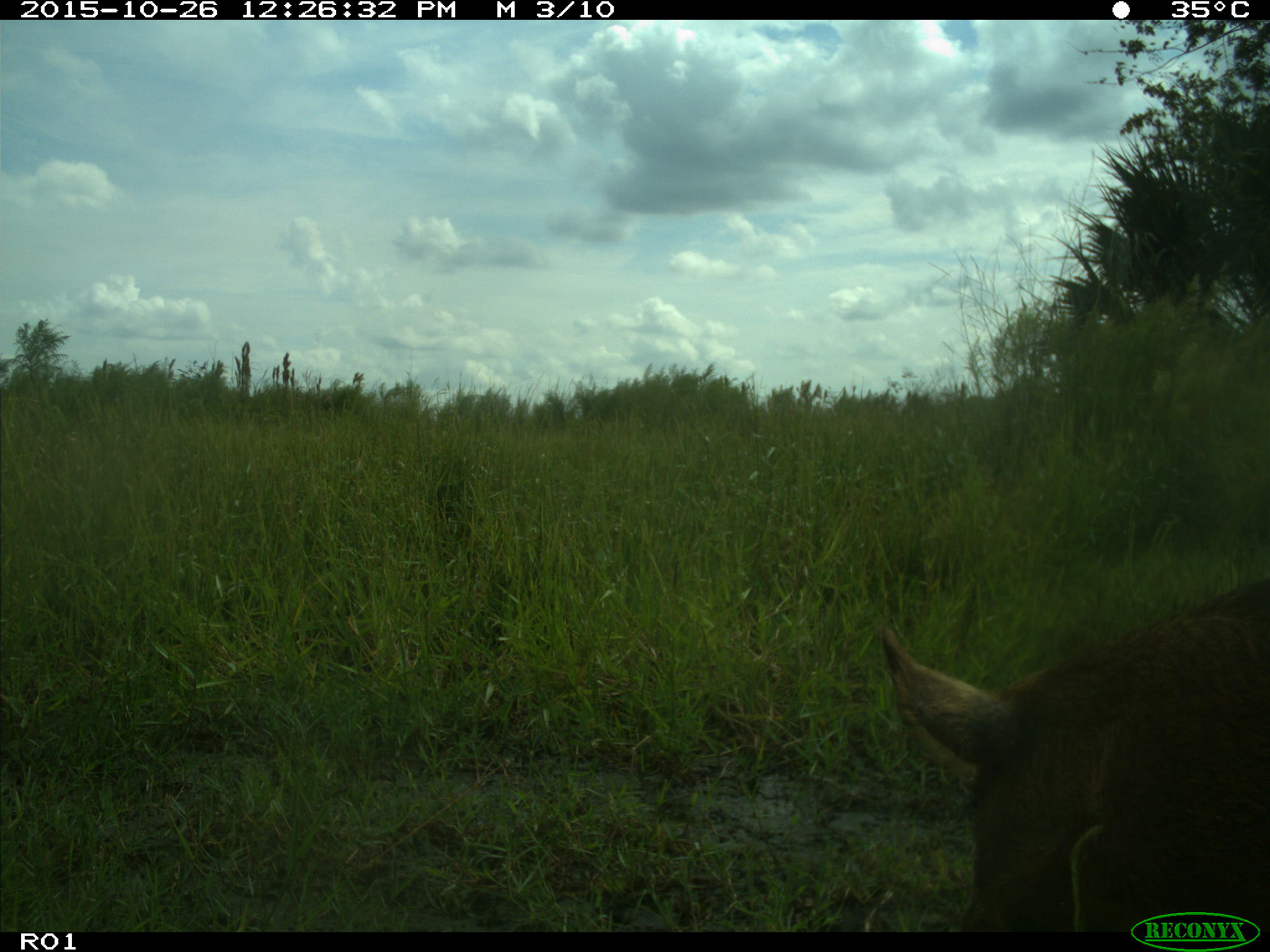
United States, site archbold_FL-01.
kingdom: Animalia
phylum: Chordata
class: Mammalia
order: Artiodactyla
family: Suidae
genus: Sus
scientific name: Sus scrofa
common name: wild boar